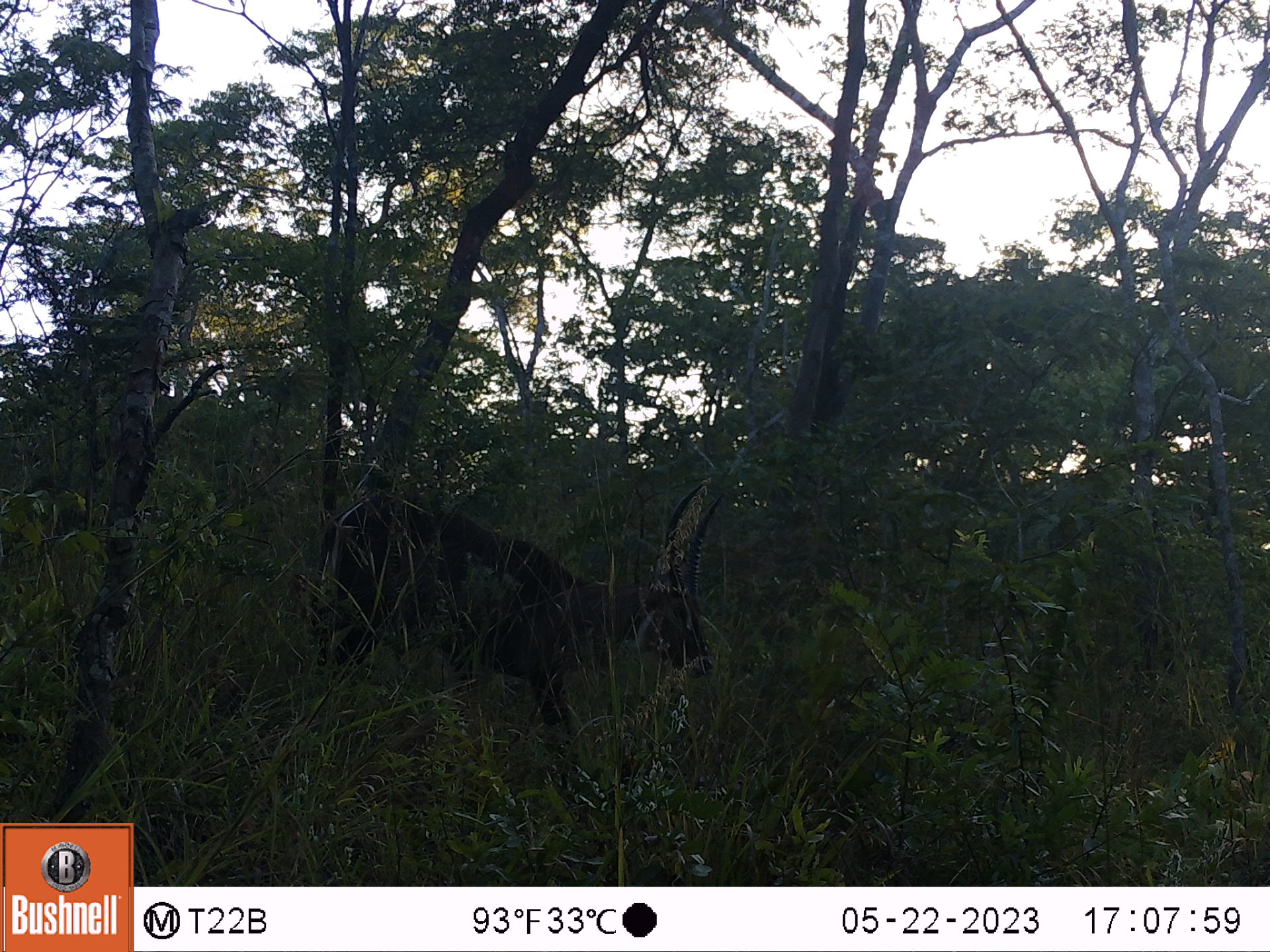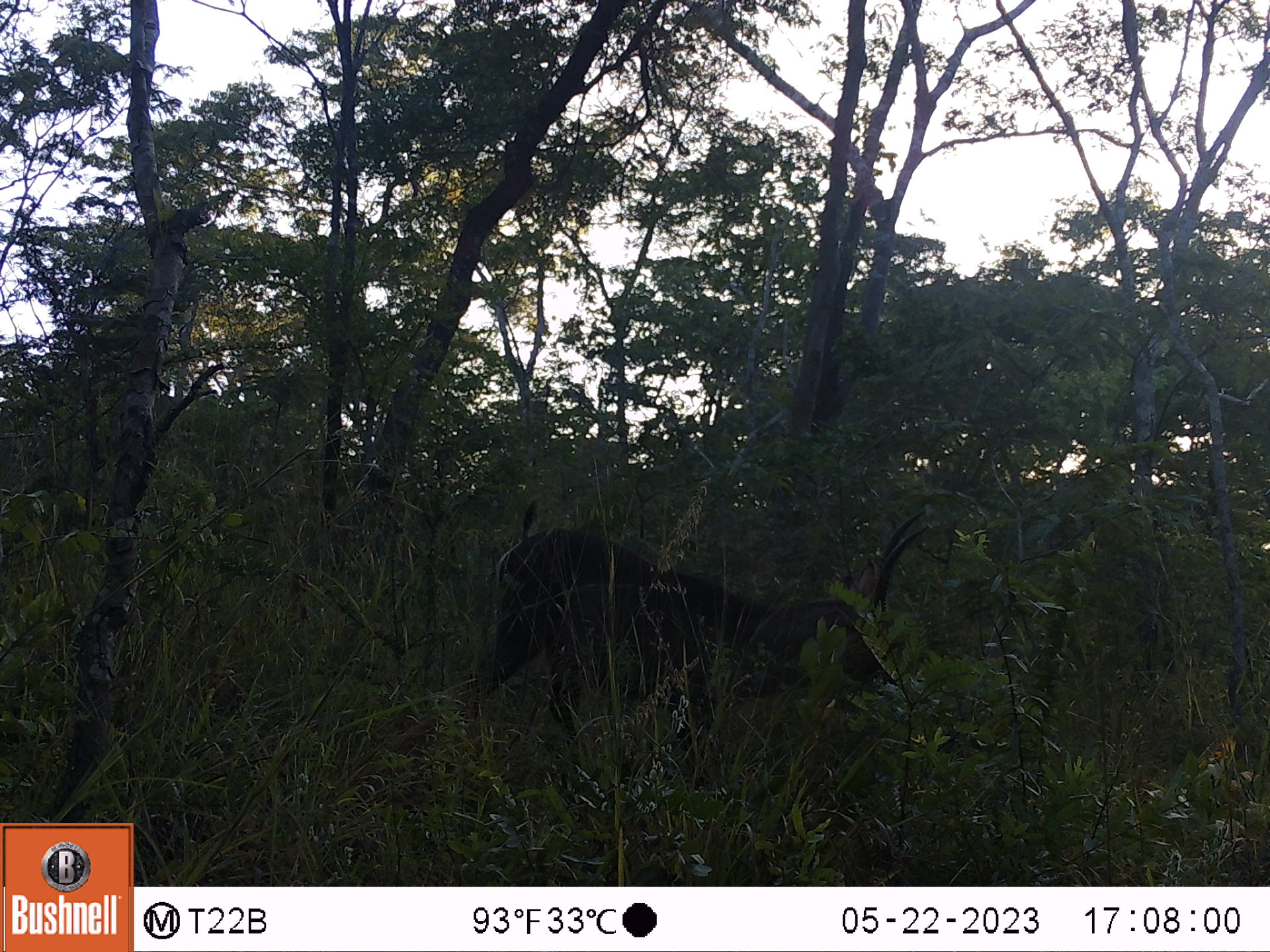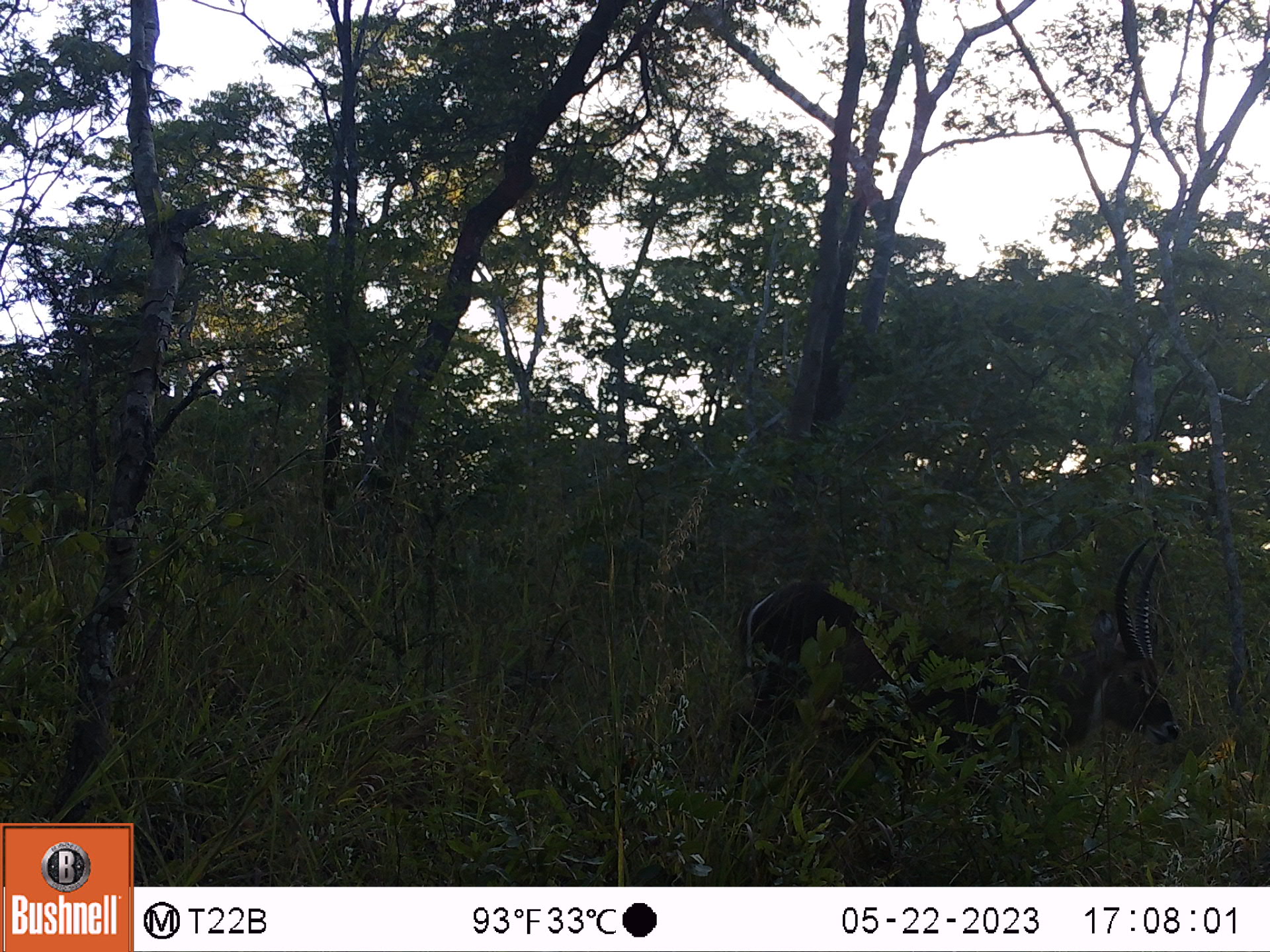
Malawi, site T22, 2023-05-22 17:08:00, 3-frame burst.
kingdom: Animalia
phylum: Chordata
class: Mammalia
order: Artiodactyla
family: Bovidae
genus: Kobus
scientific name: Kobus ellipsiprymnus ellipsiprymnus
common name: common waterbuck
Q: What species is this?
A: Common waterbuck (Kobus ellipsiprymnus ellipsiprymnus).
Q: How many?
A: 1.